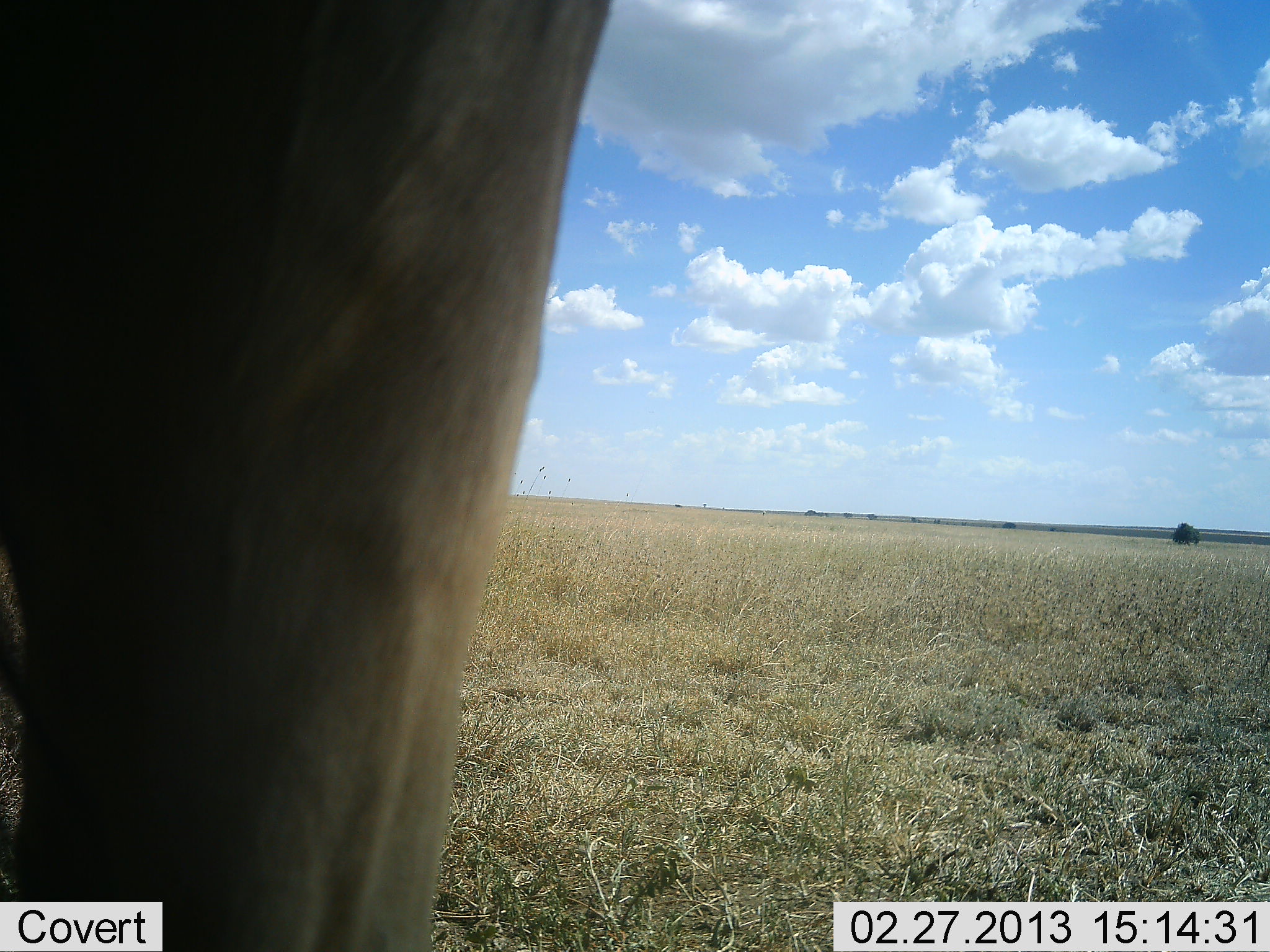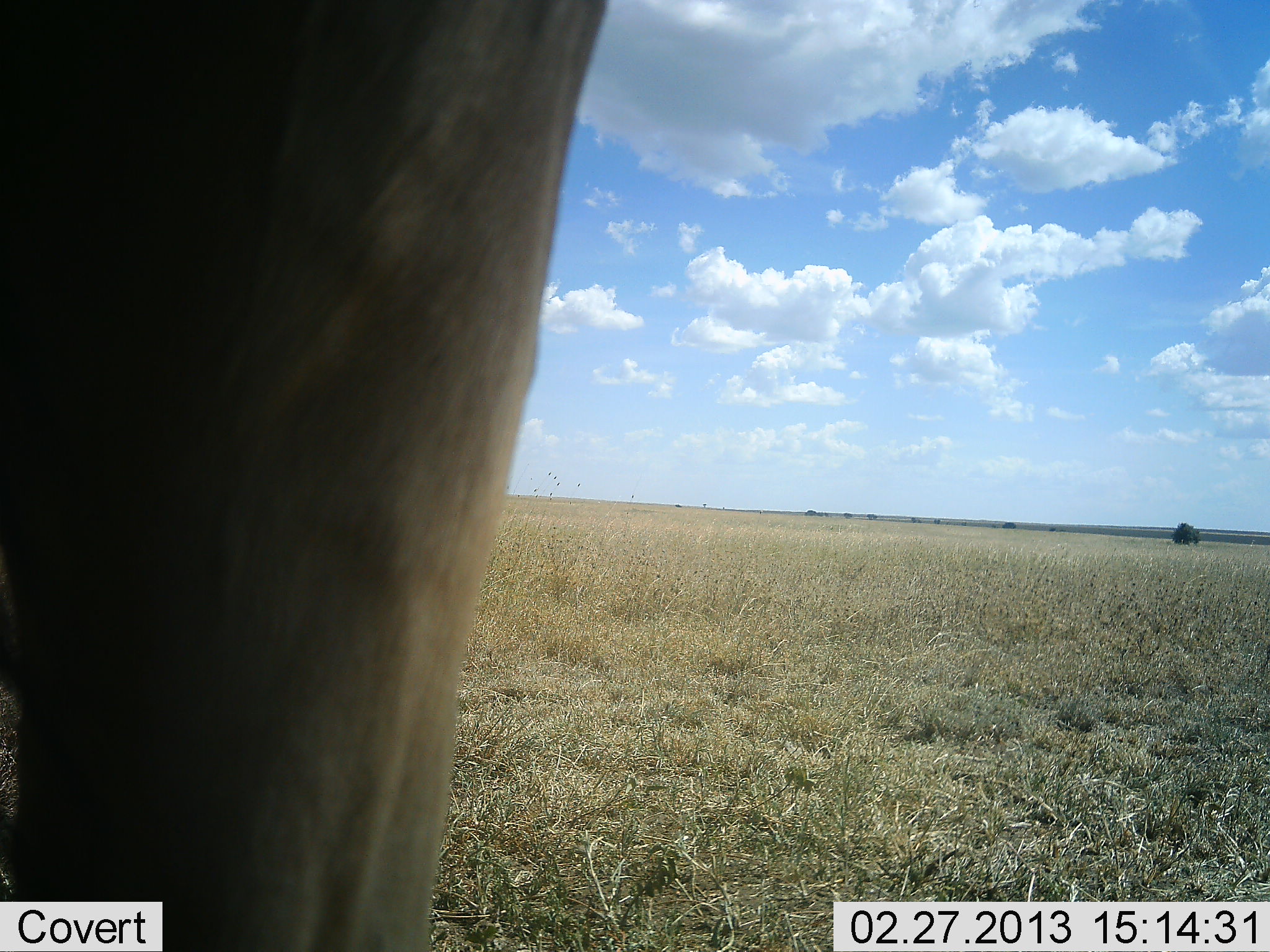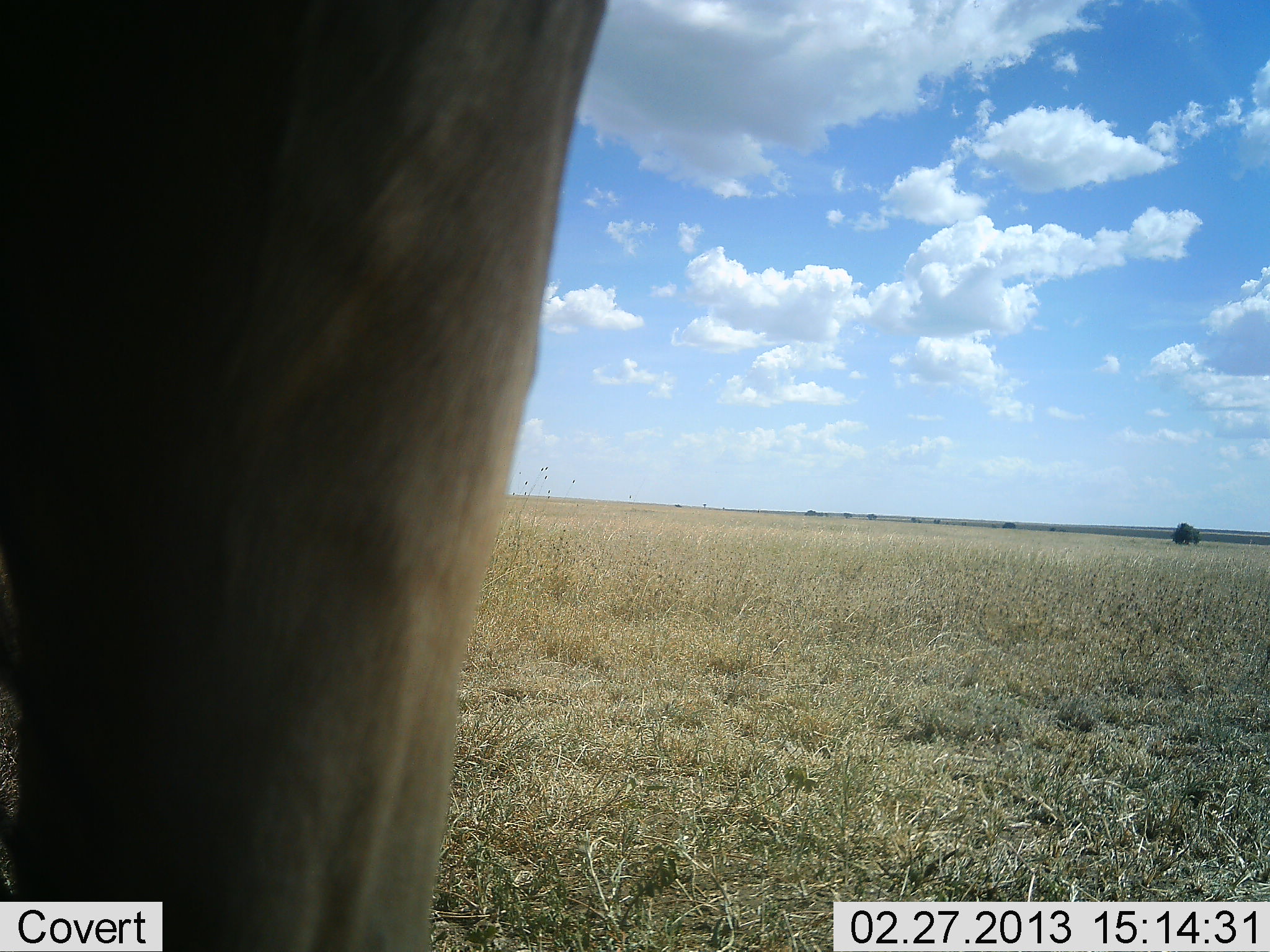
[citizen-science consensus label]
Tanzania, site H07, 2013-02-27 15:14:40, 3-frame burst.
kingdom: Animalia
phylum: Chordata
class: Mammalia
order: Artiodactyla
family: Bovidae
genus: Alcelaphus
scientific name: Alcelaphus buselaphus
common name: hartebeest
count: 1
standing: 100%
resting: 0%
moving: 0%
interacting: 0%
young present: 0%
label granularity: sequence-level